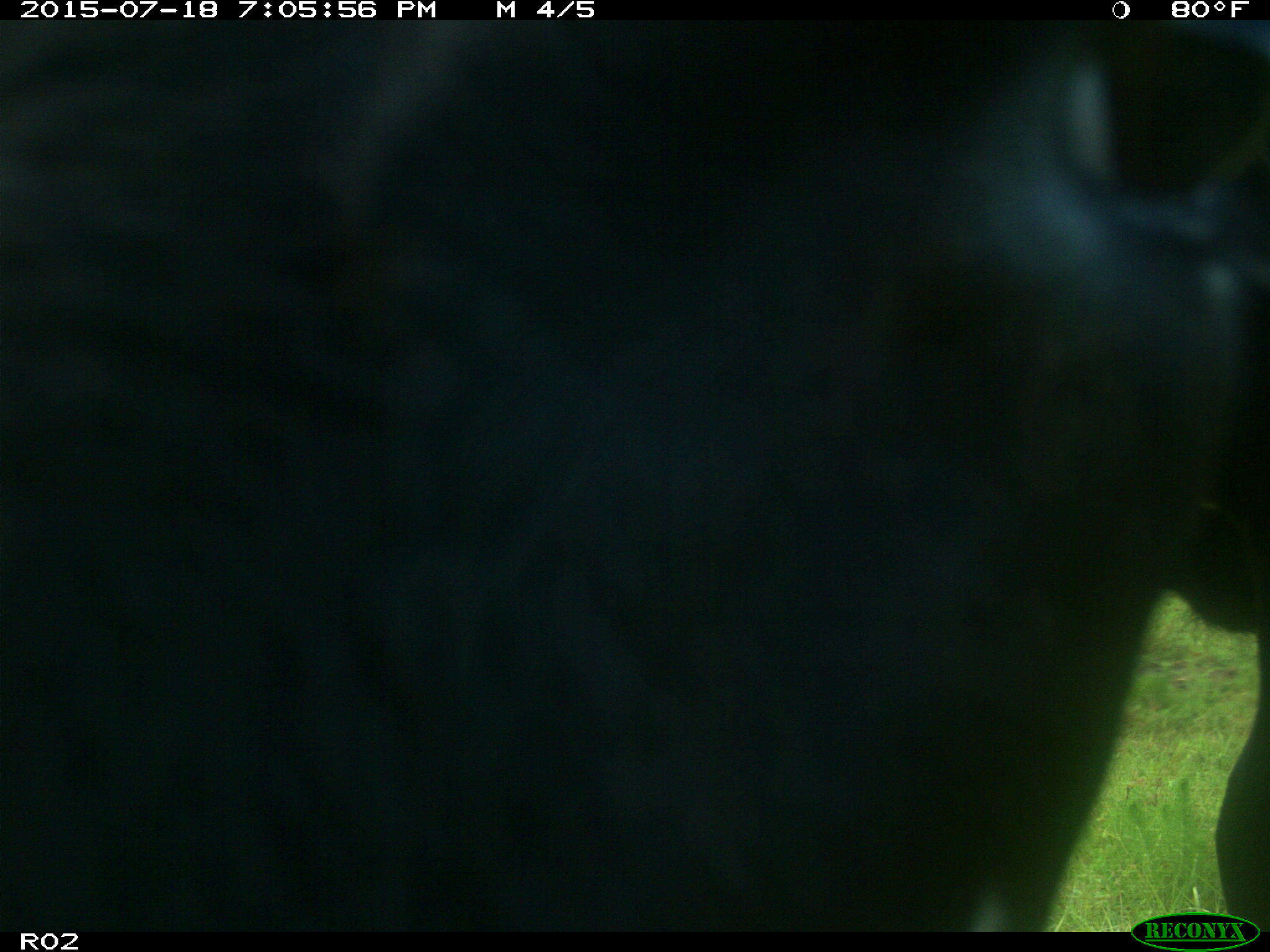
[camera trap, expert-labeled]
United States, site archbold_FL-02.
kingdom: Animalia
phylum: Chordata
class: Mammalia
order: Artiodactyla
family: Bovidae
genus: Bos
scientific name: Bos taurus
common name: domestic cow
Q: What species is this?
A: Bos taurus (domestic cow).